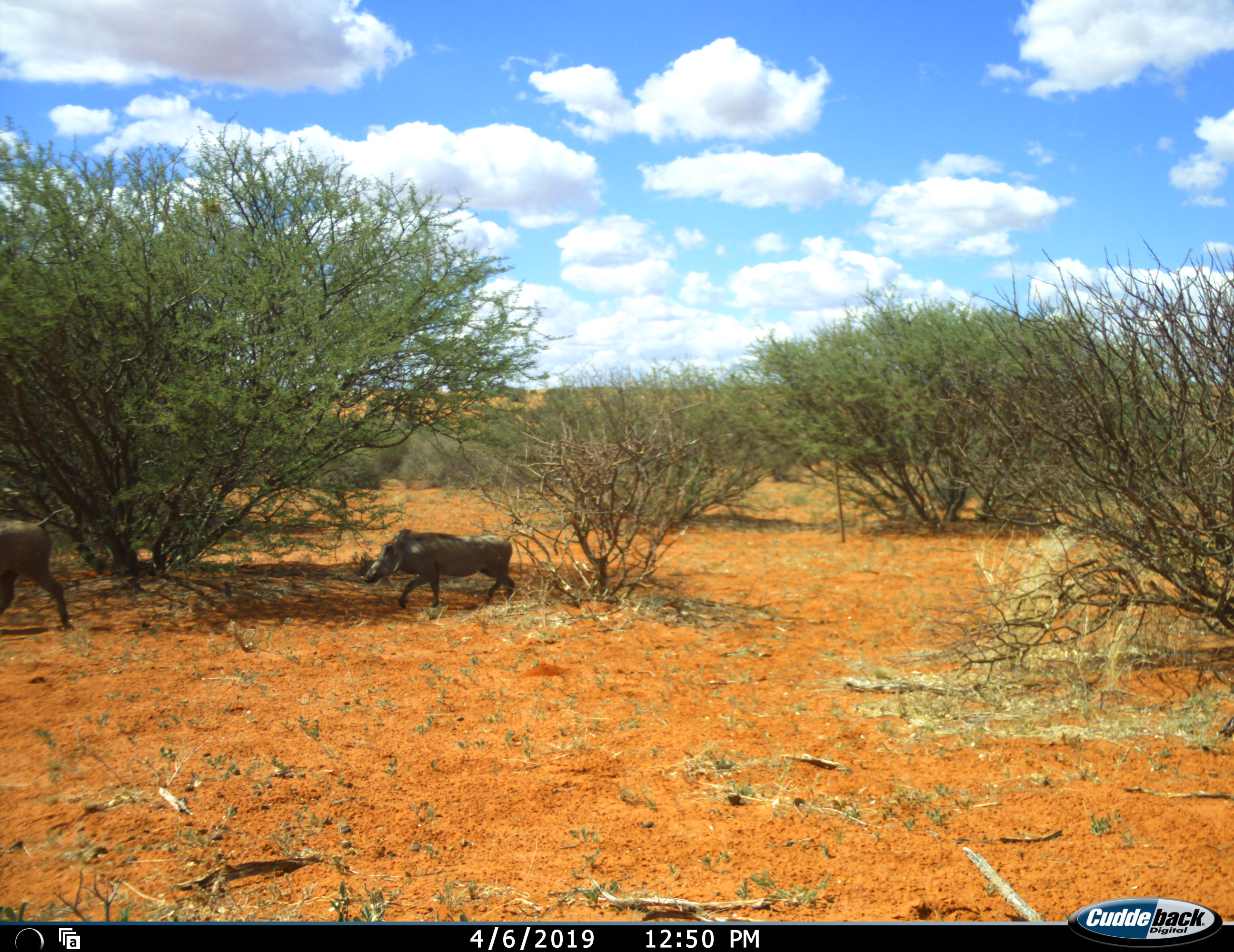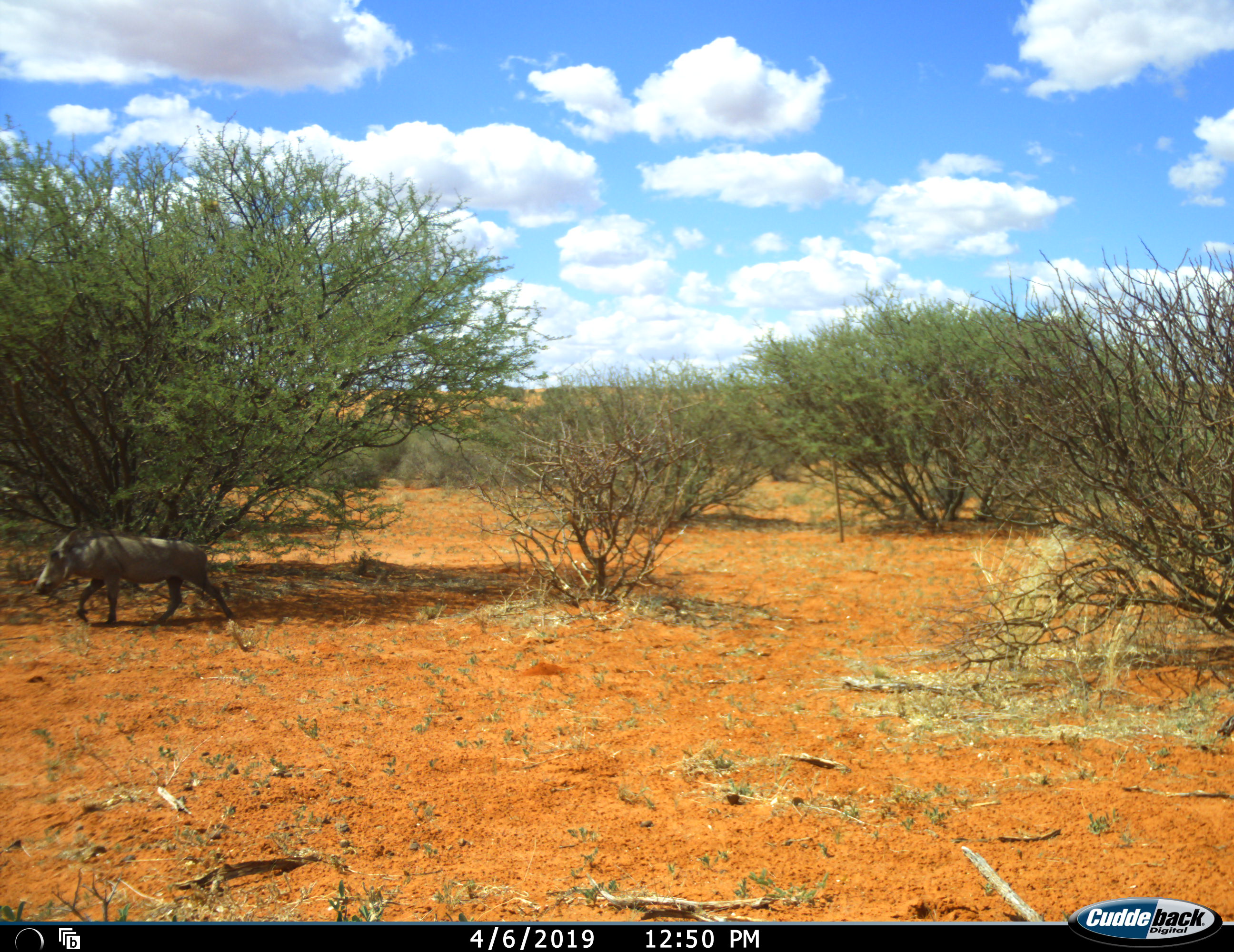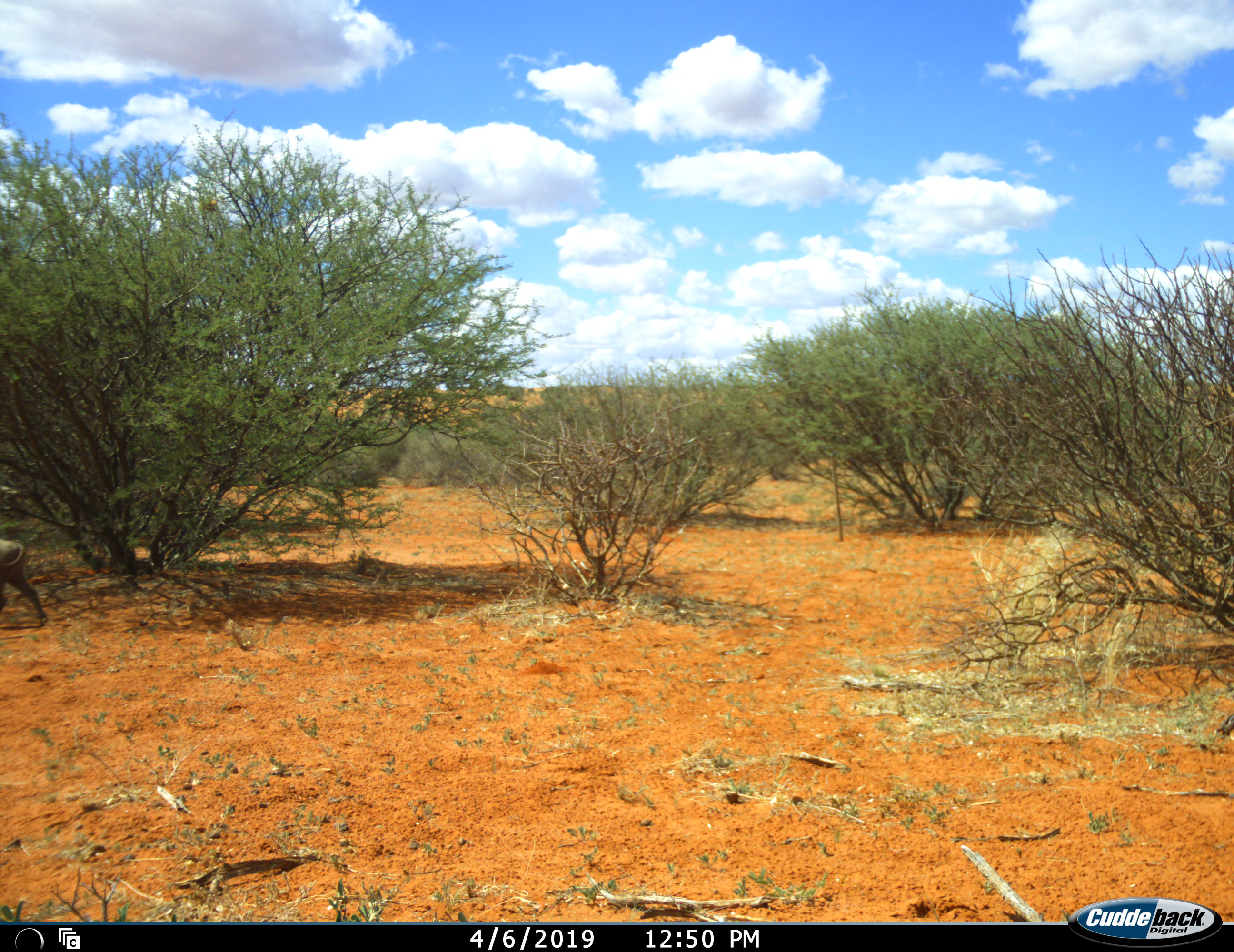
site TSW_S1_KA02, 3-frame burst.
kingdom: Animalia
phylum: Chordata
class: Mammalia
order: Artiodactyla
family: Suidae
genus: Phacochoerus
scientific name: Phacochoerus africanus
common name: warthog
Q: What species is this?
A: Warthog (Phacochoerus africanus).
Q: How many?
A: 2.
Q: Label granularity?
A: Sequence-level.